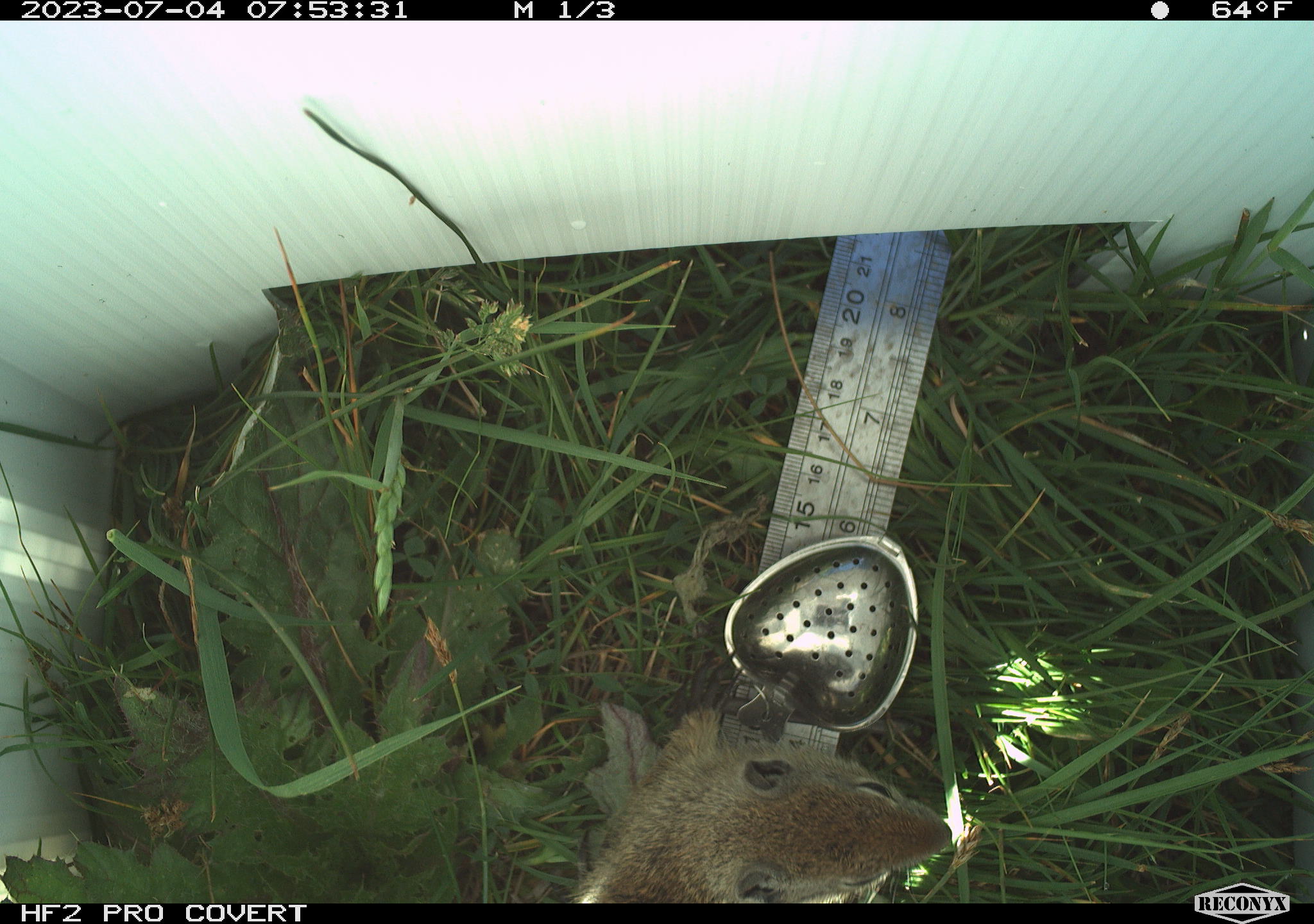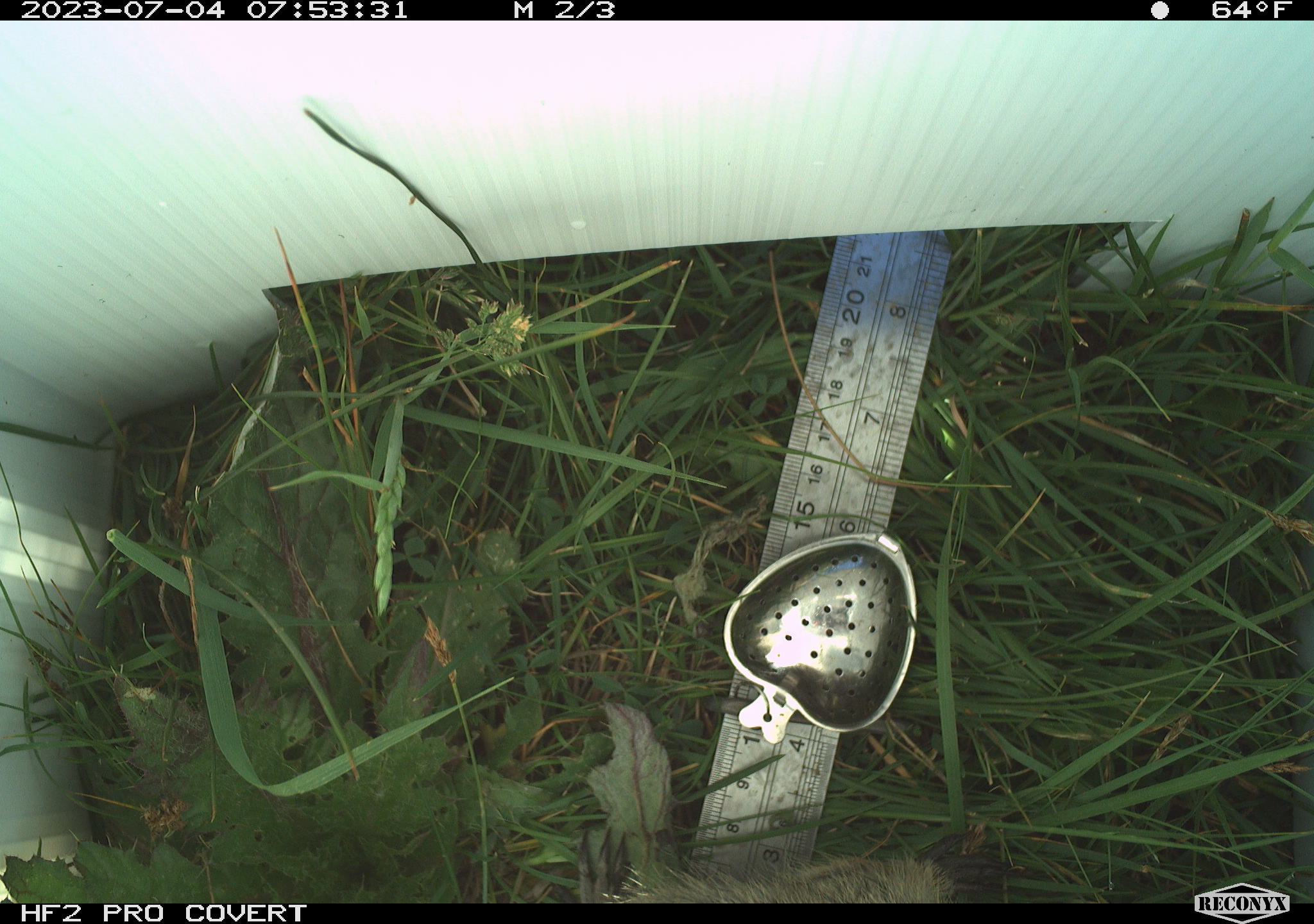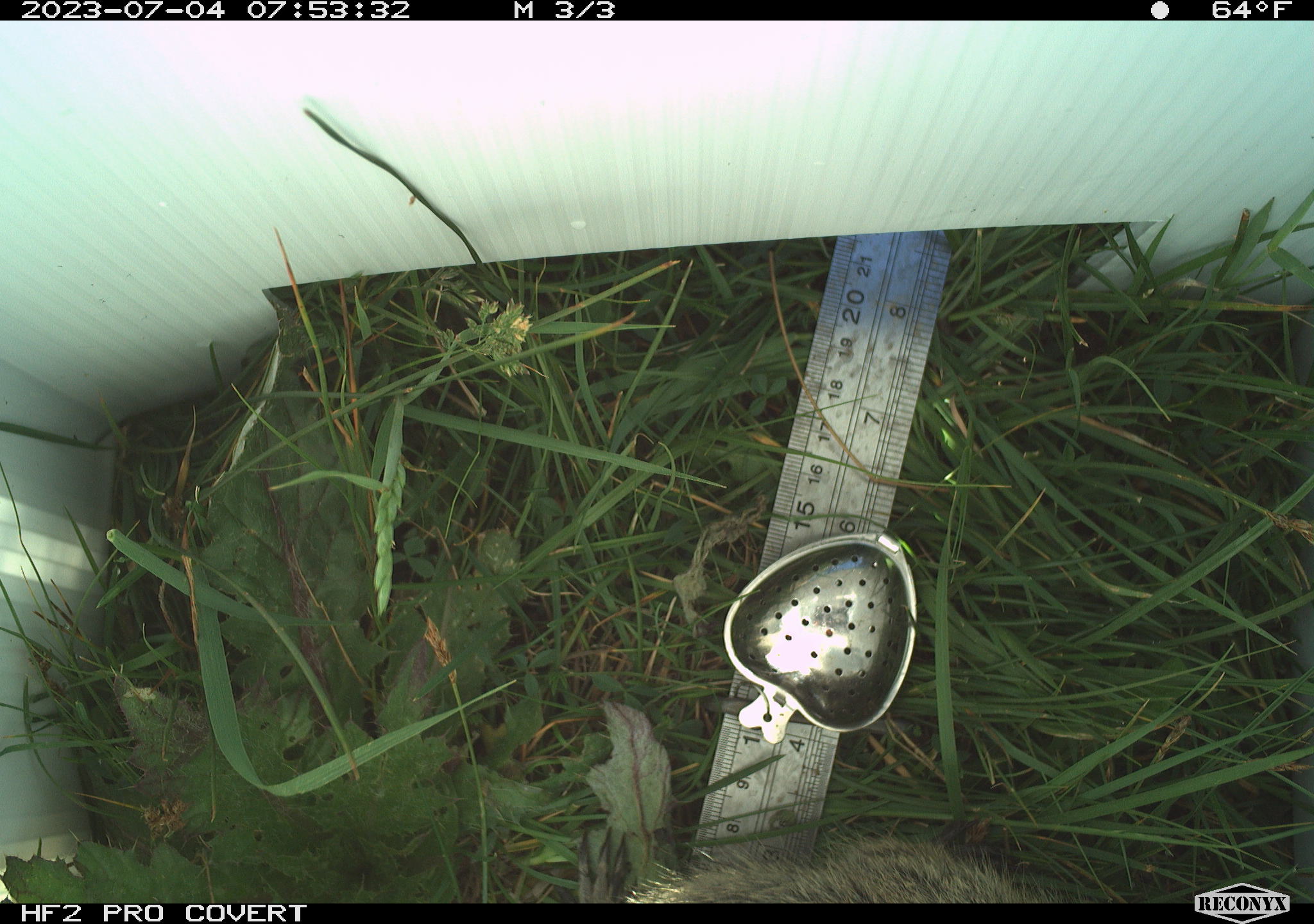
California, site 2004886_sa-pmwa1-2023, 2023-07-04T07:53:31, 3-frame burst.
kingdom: Animalia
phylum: Chordata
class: Mammalia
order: Rodentia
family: Sciuridae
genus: Urocitellus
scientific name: Urocitellus beldingi beldingi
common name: belding's ground squirrel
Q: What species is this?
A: Belding's ground squirrel (Urocitellus beldingi beldingi).